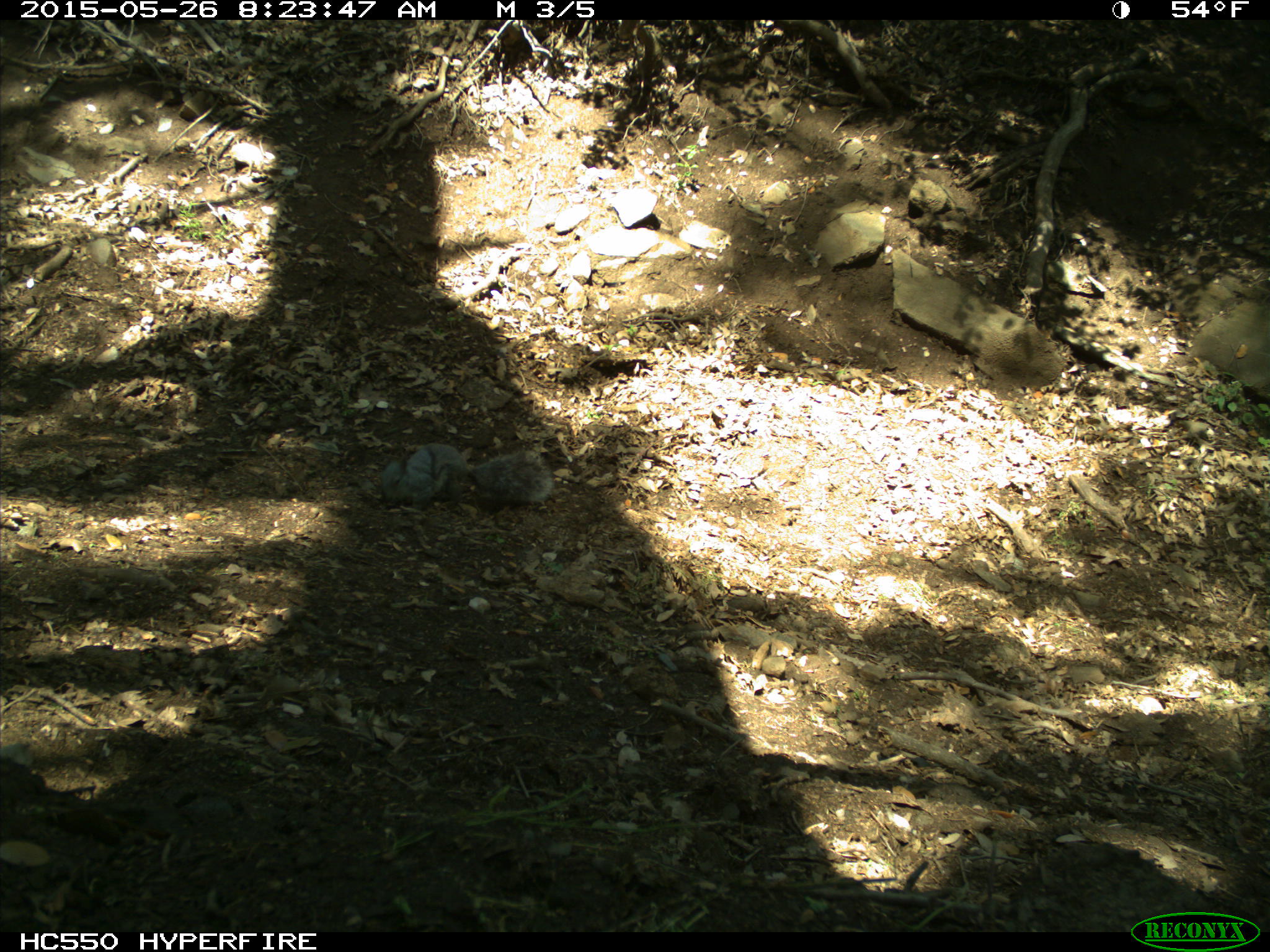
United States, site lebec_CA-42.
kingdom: Animalia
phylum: Chordata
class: Mammalia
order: Rodentia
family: Sciuridae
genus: Sciurus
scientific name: Sciurus carolinensis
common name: eastern gray squirrel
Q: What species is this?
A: Sciurus carolinensis (eastern gray squirrel).